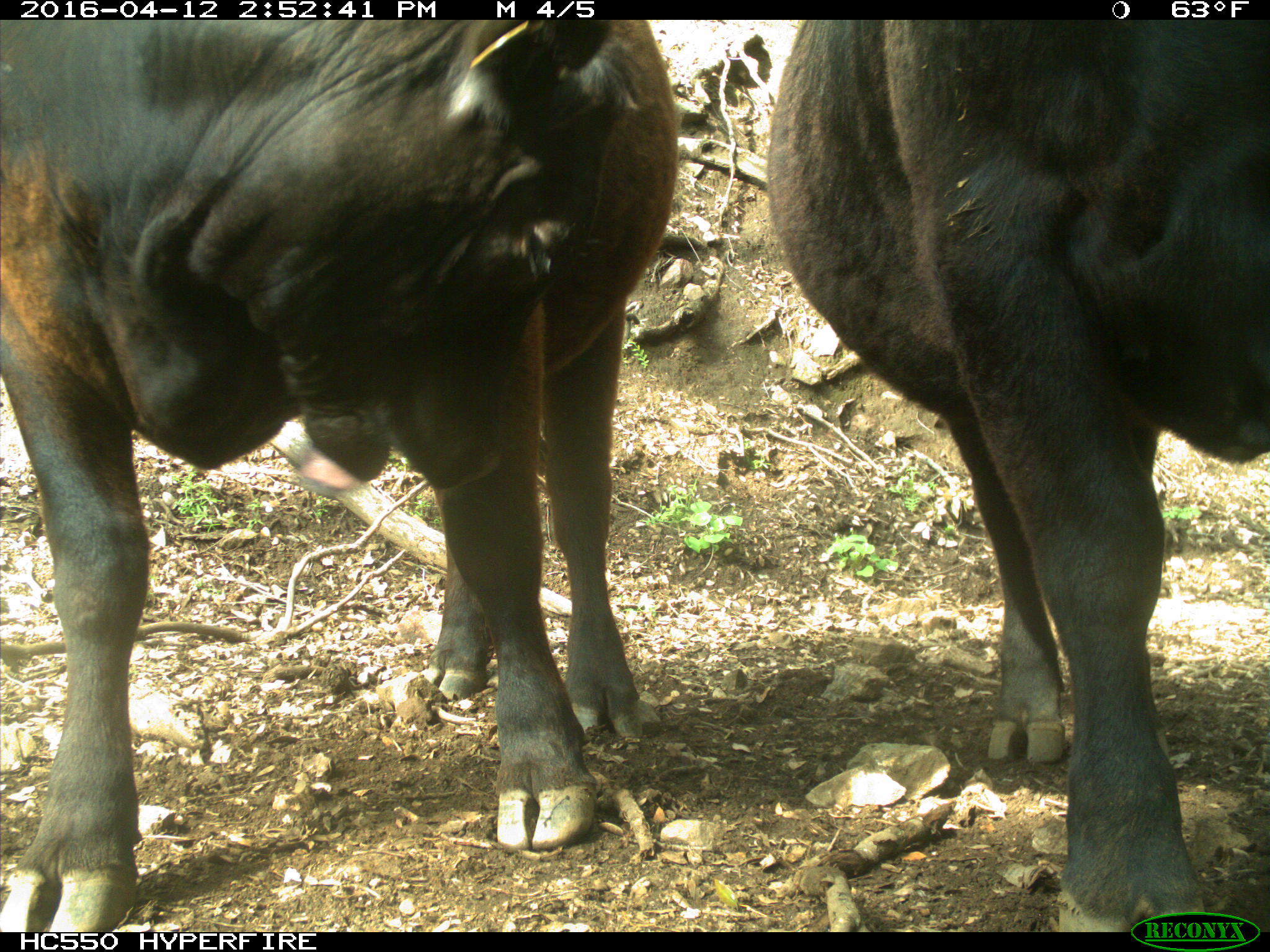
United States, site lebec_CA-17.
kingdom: Animalia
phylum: Chordata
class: Mammalia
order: Artiodactyla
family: Bovidae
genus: Bos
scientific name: Bos taurus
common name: domestic cow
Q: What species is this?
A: Bos taurus (domestic cow).